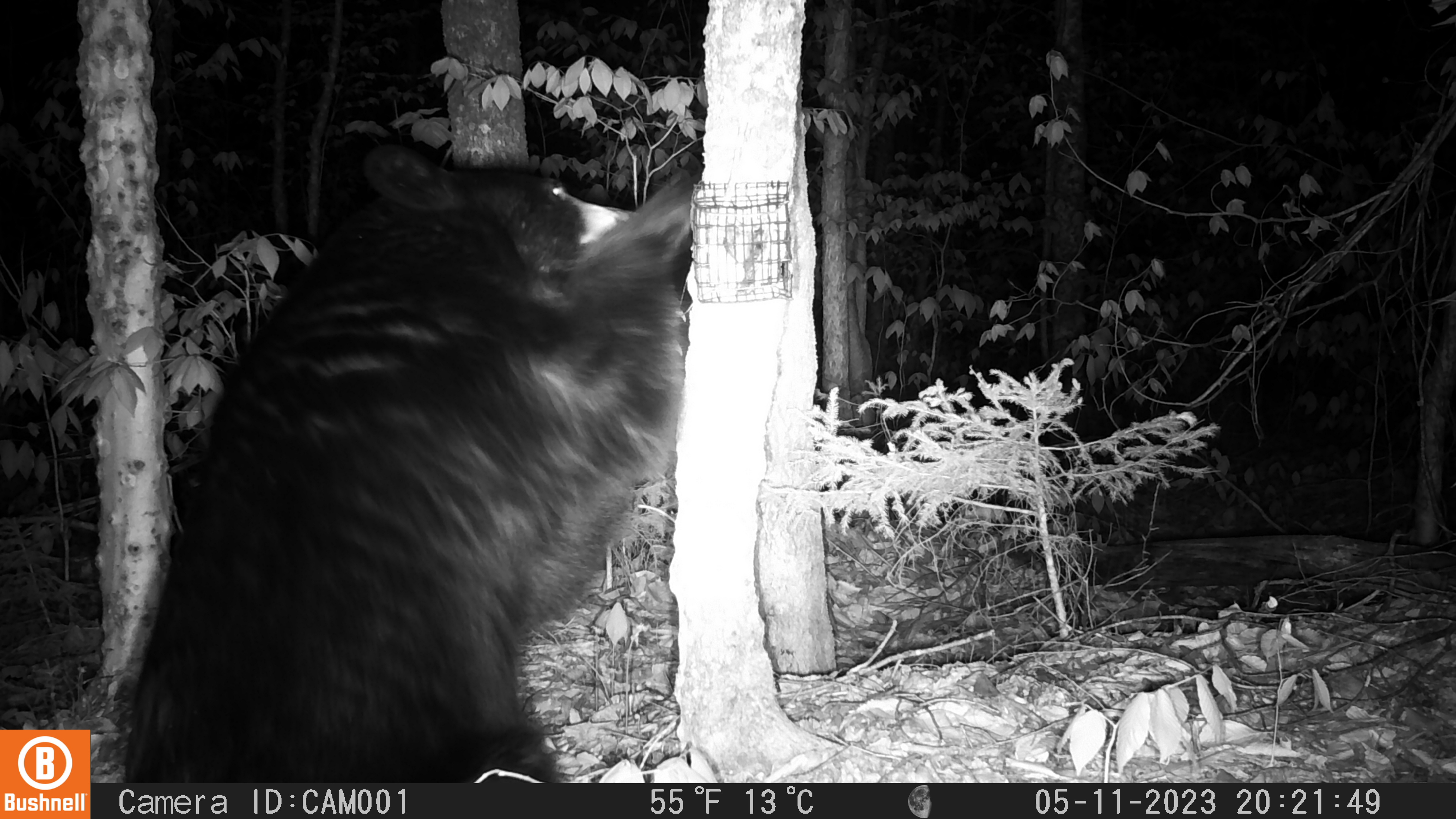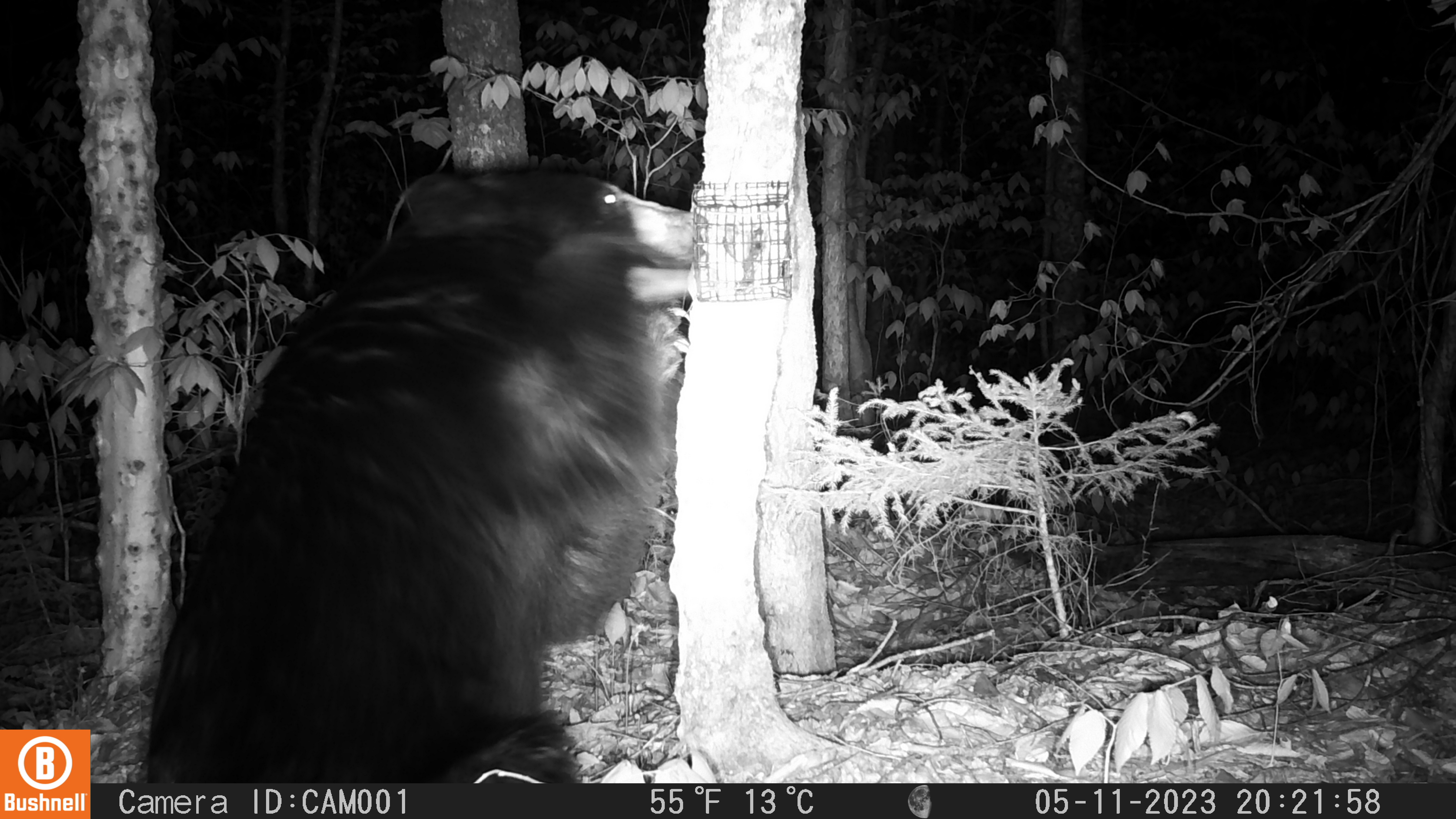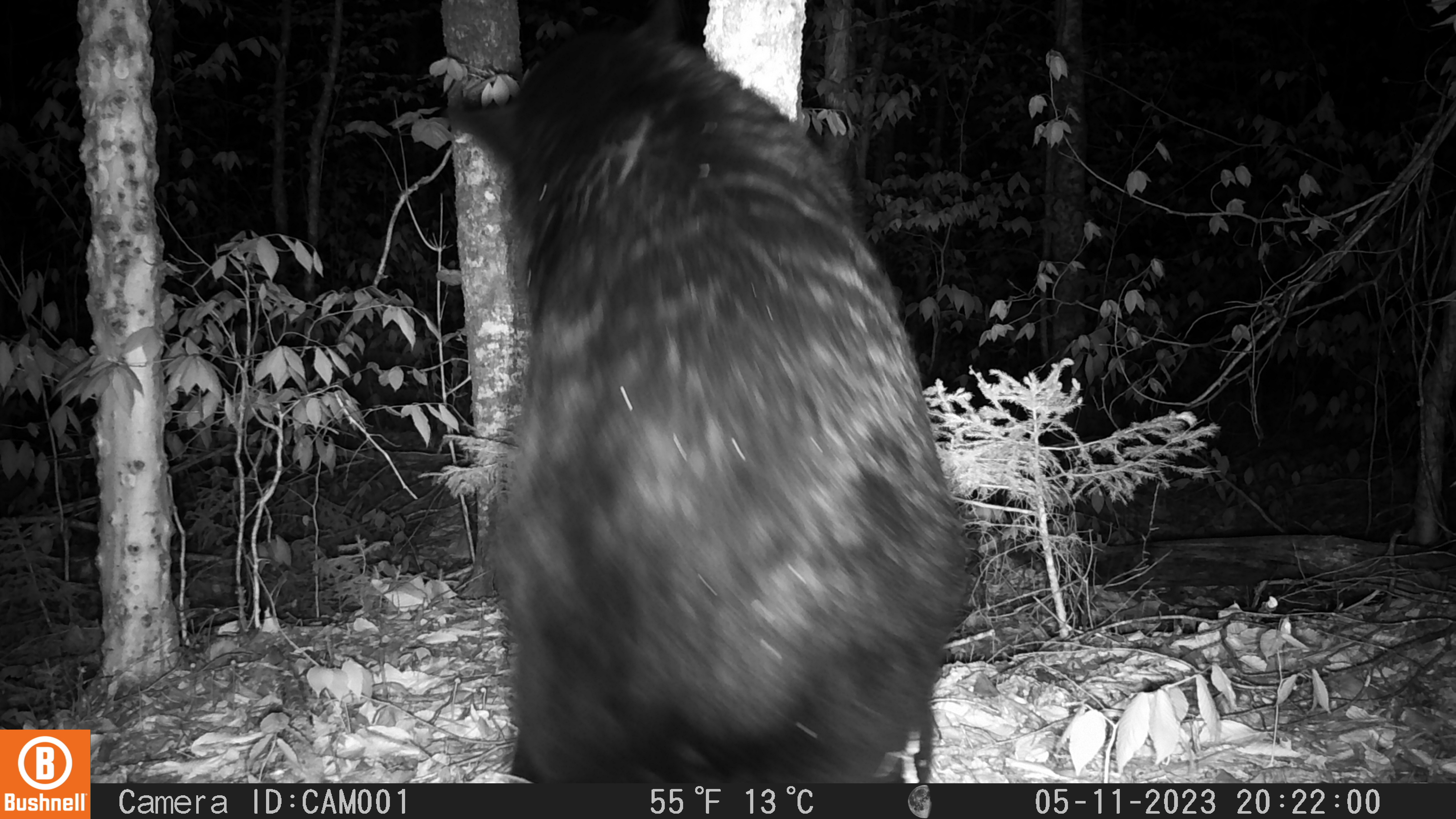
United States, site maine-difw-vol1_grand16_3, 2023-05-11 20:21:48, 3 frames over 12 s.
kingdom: Animalia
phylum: Chordata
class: Mammalia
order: Carnivora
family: Ursidae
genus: Ursus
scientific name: Ursus americanus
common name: black bear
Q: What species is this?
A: Black bear (Ursus americanus).